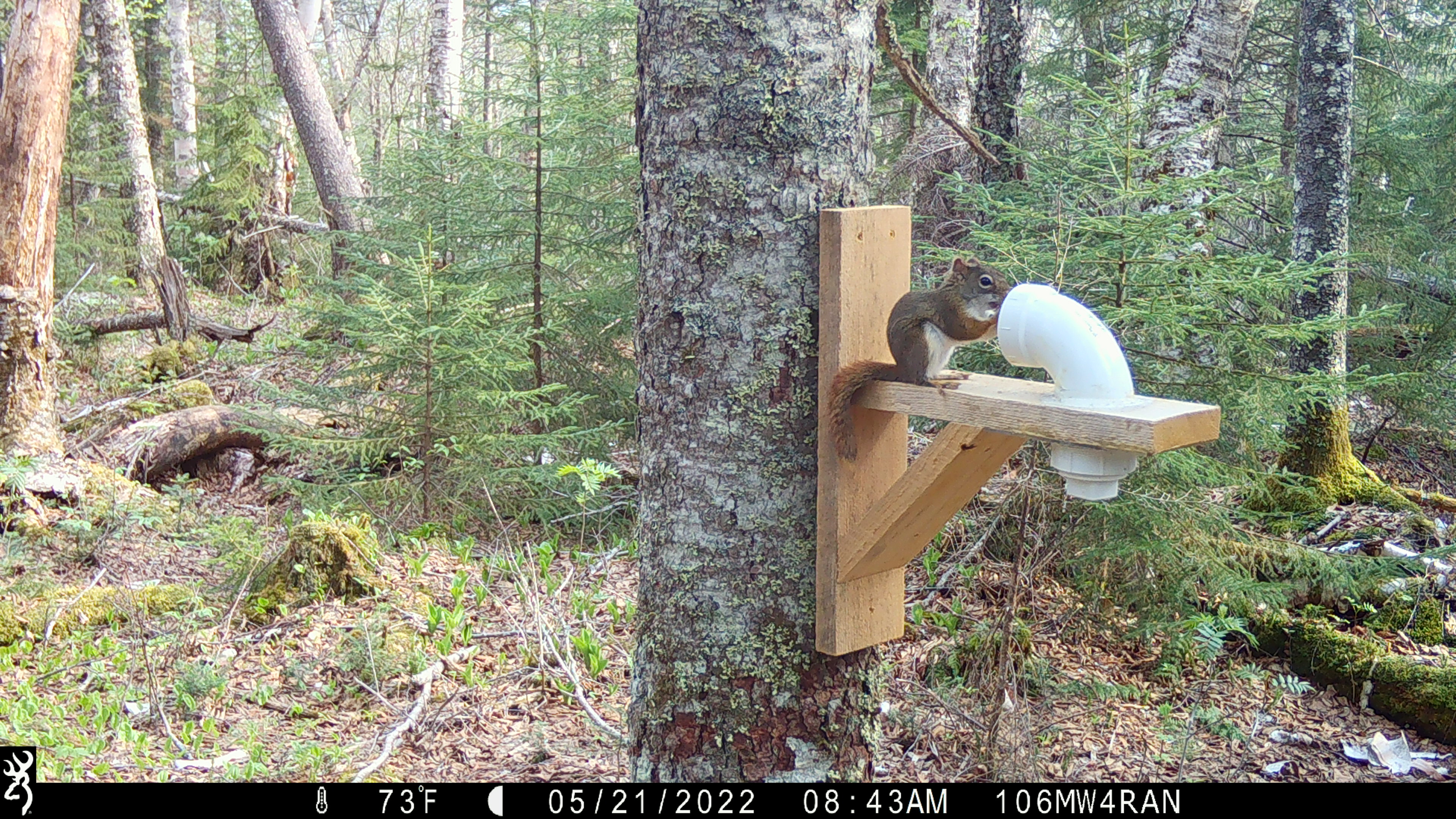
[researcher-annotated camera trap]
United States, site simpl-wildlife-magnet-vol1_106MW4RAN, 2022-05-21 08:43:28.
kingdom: Animalia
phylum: Chordata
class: Mammalia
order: Rodentia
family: Sciuridae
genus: Tamiasciurus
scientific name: Tamiasciurus hudsonicus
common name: red squirrel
Red squirrel (Tamiasciurus hudsonicus).